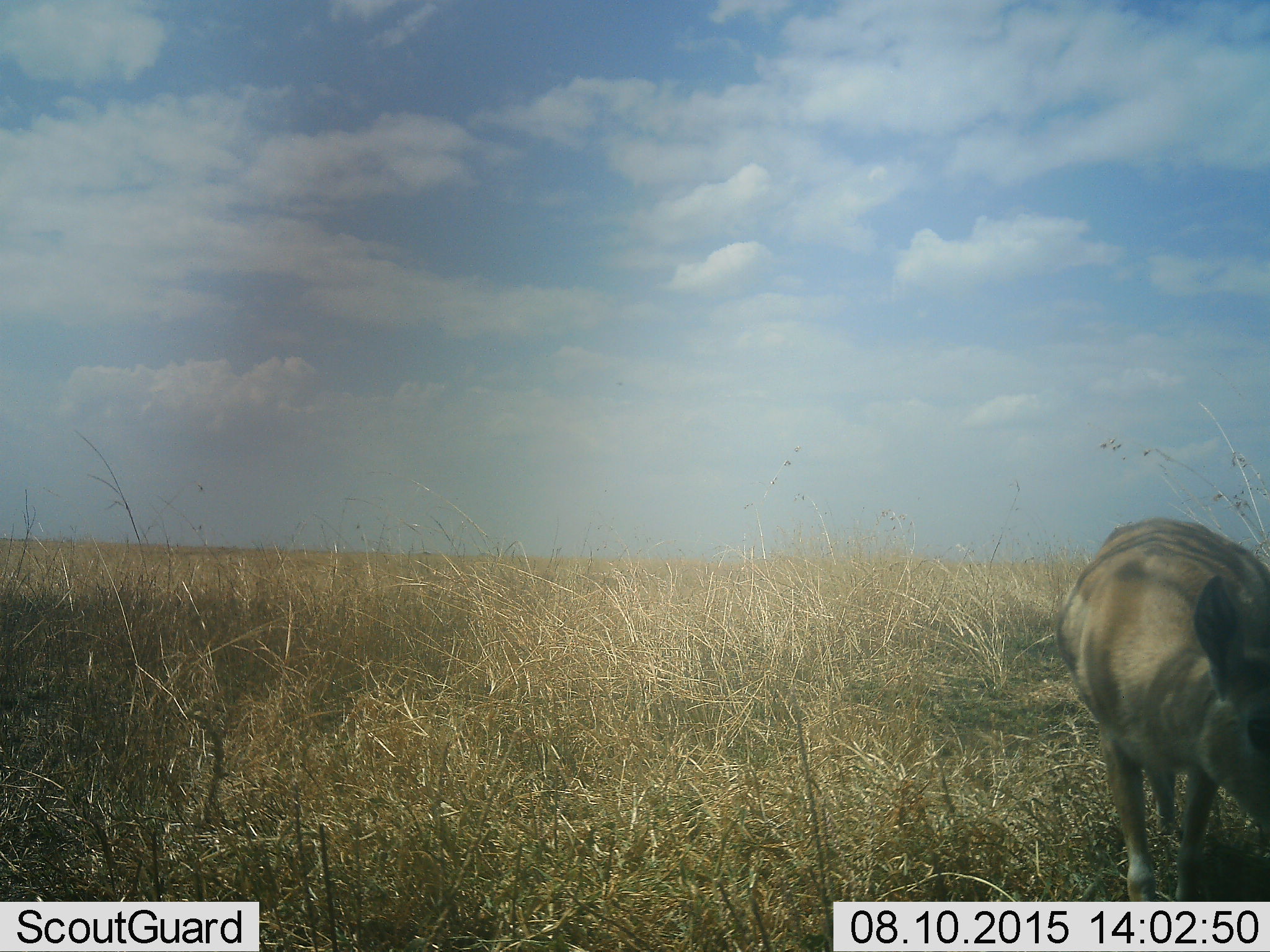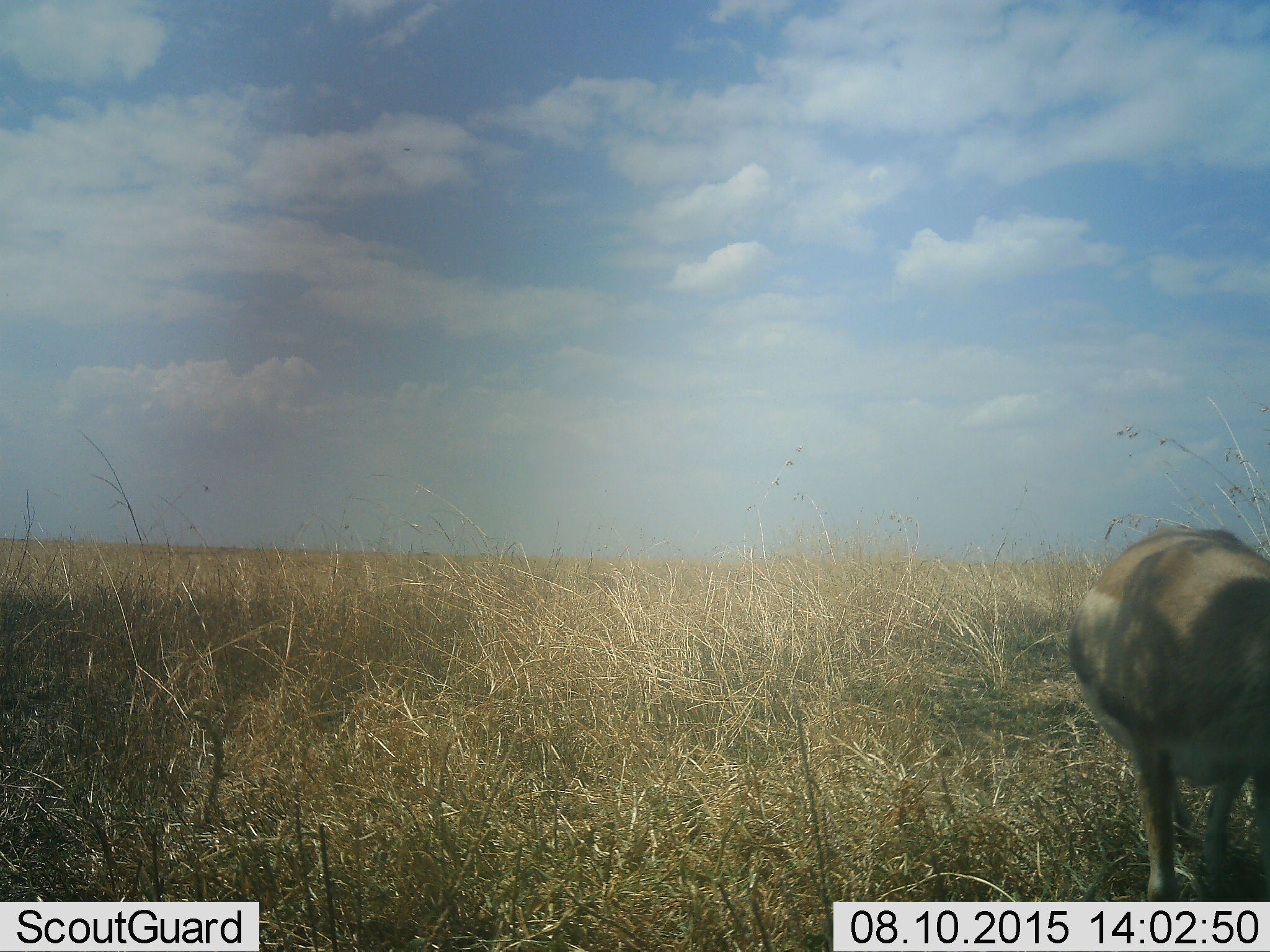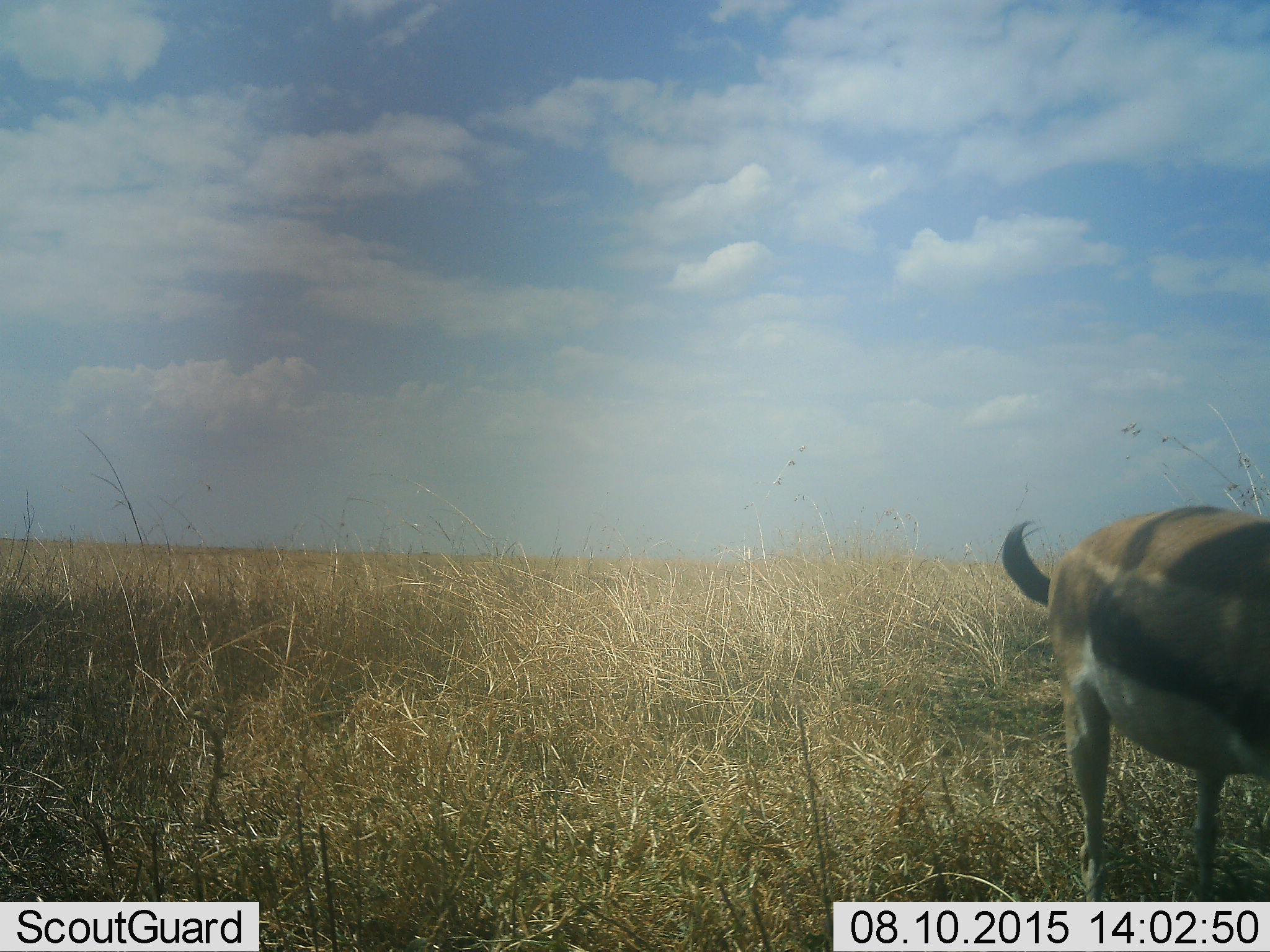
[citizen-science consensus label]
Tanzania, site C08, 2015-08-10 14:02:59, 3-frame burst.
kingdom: Animalia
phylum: Chordata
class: Mammalia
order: Artiodactyla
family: Bovidae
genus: Eudorcas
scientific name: Eudorcas thomsonii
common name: thomson's gazelle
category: gazellethomsons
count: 1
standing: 28%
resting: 0%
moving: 44%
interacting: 0%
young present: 0%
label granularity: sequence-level